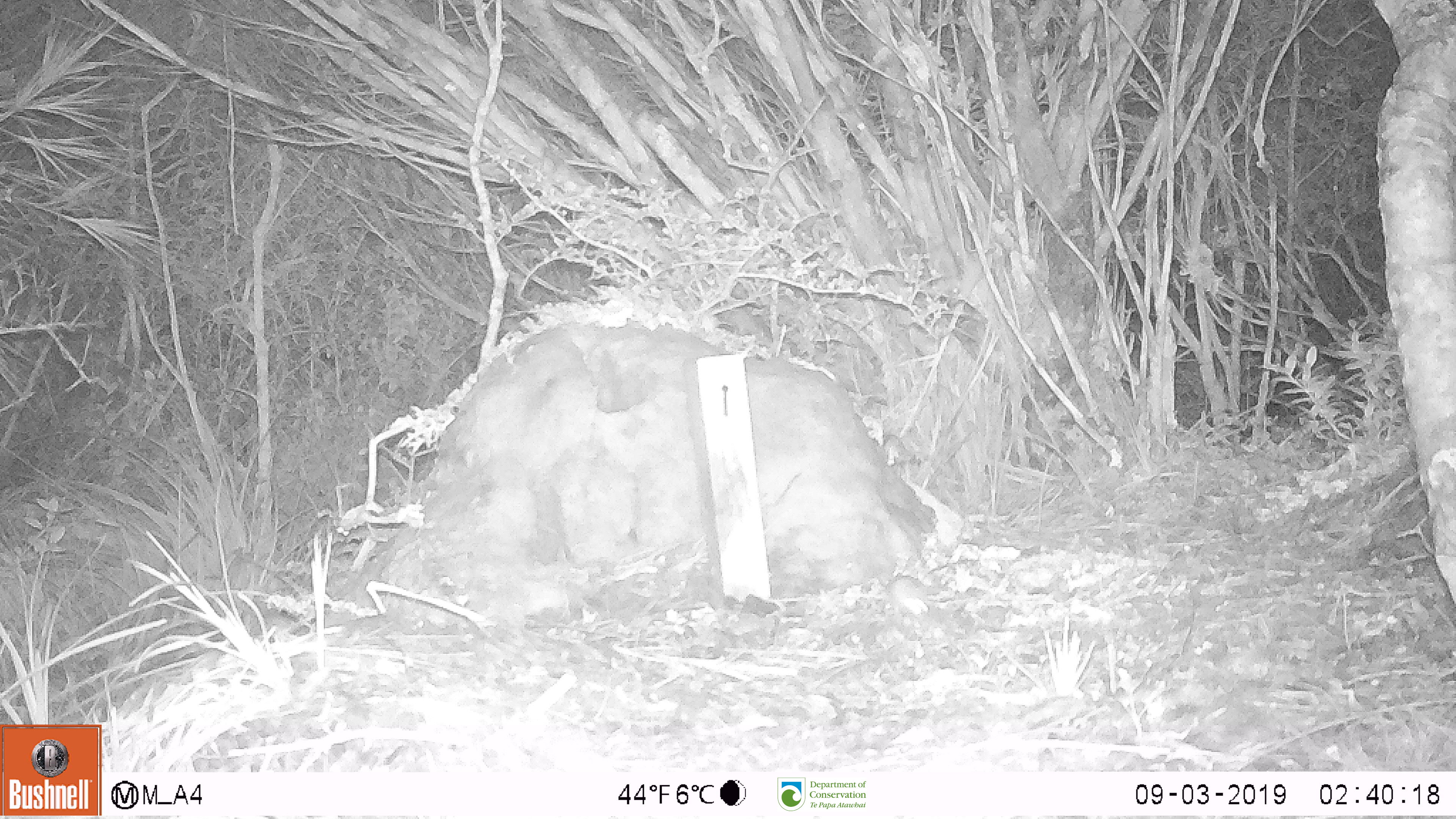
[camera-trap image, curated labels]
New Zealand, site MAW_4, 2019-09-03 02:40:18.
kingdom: Animalia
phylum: Chordata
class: Mammalia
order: Rodentia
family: Muridae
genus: Mus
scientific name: Mus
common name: mouse